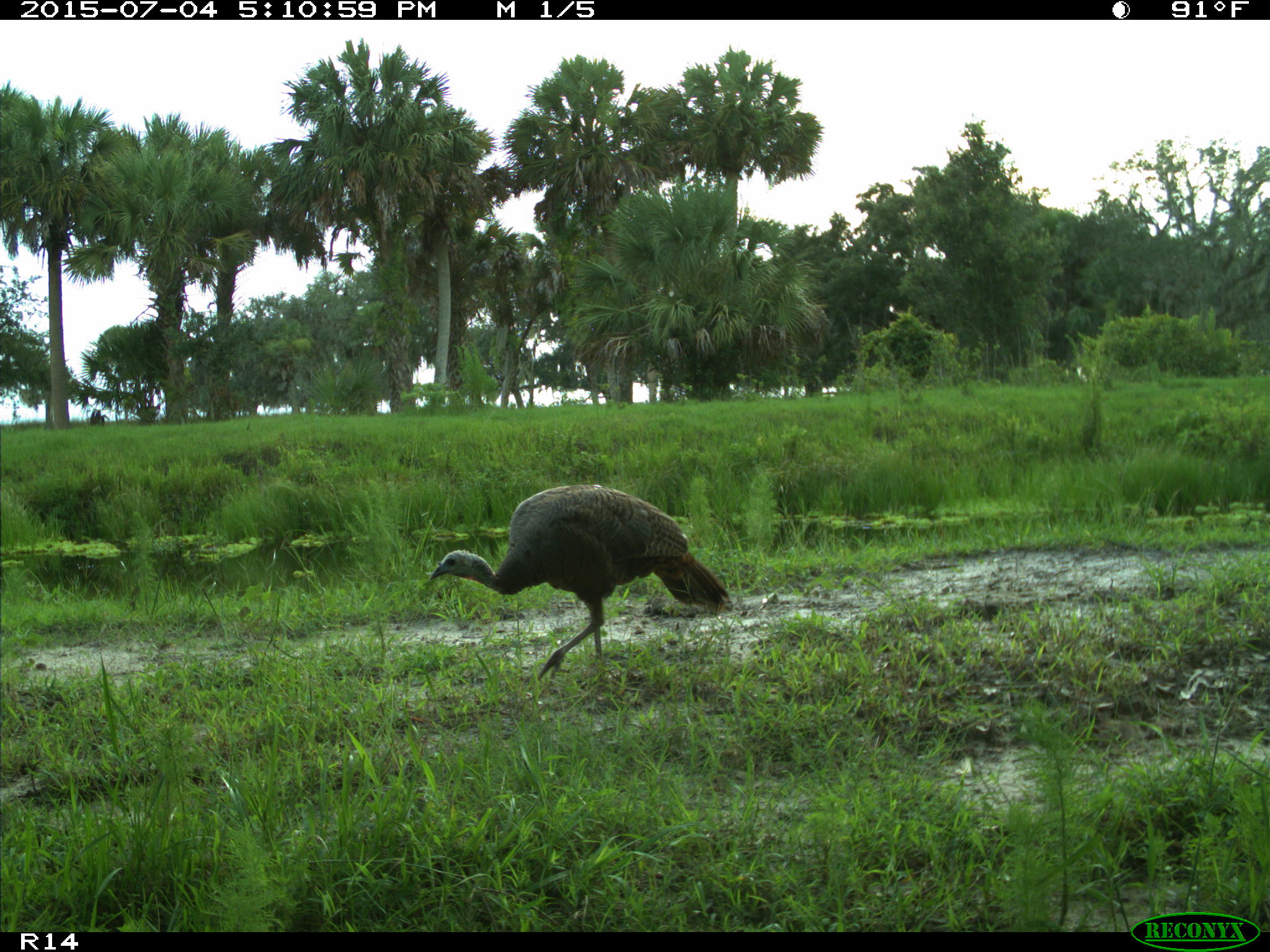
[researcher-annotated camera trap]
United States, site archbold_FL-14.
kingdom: Animalia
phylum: Chordata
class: Aves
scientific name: Aves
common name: birds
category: unidentified bird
Unidentified bird (birds) (Aves).